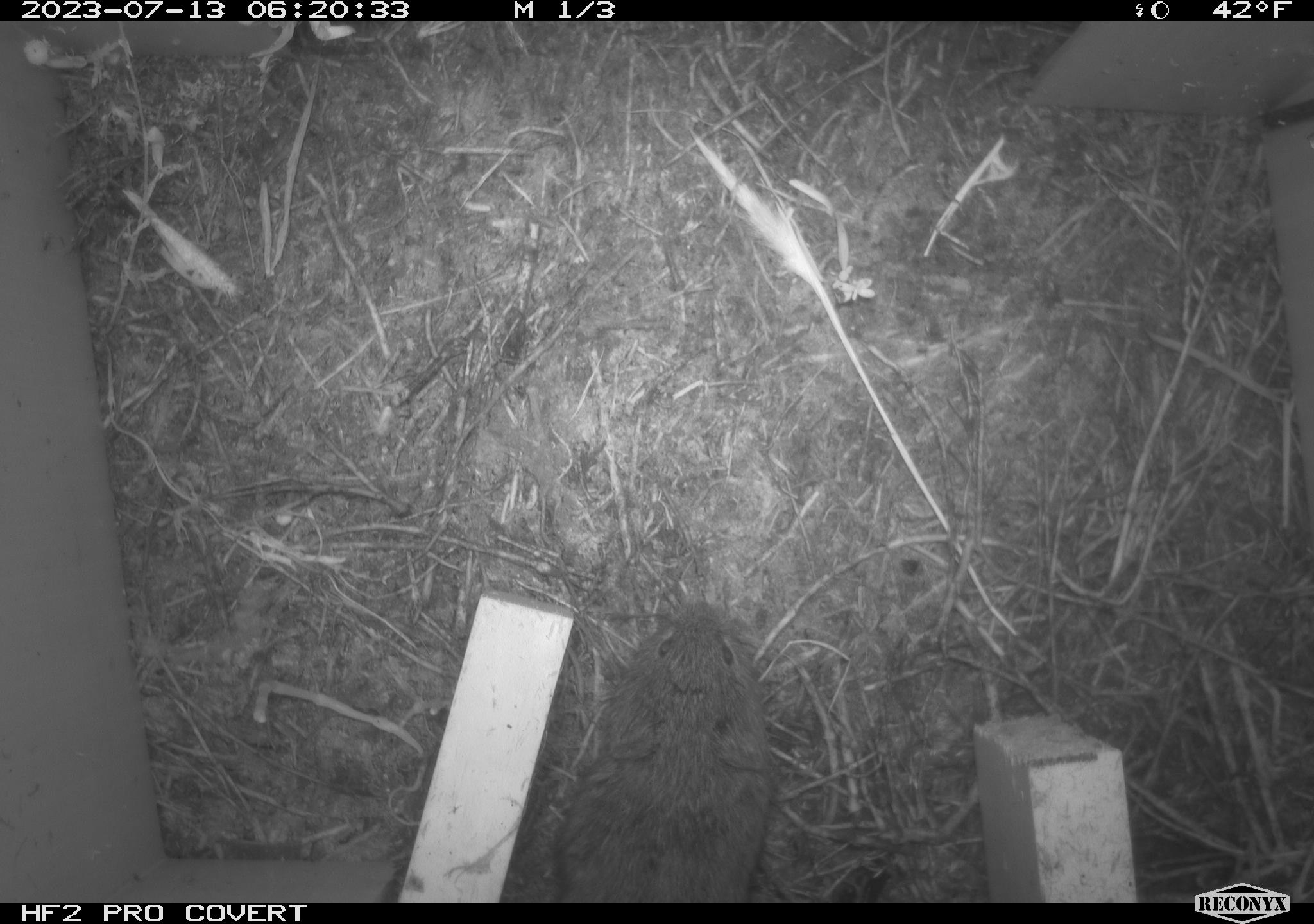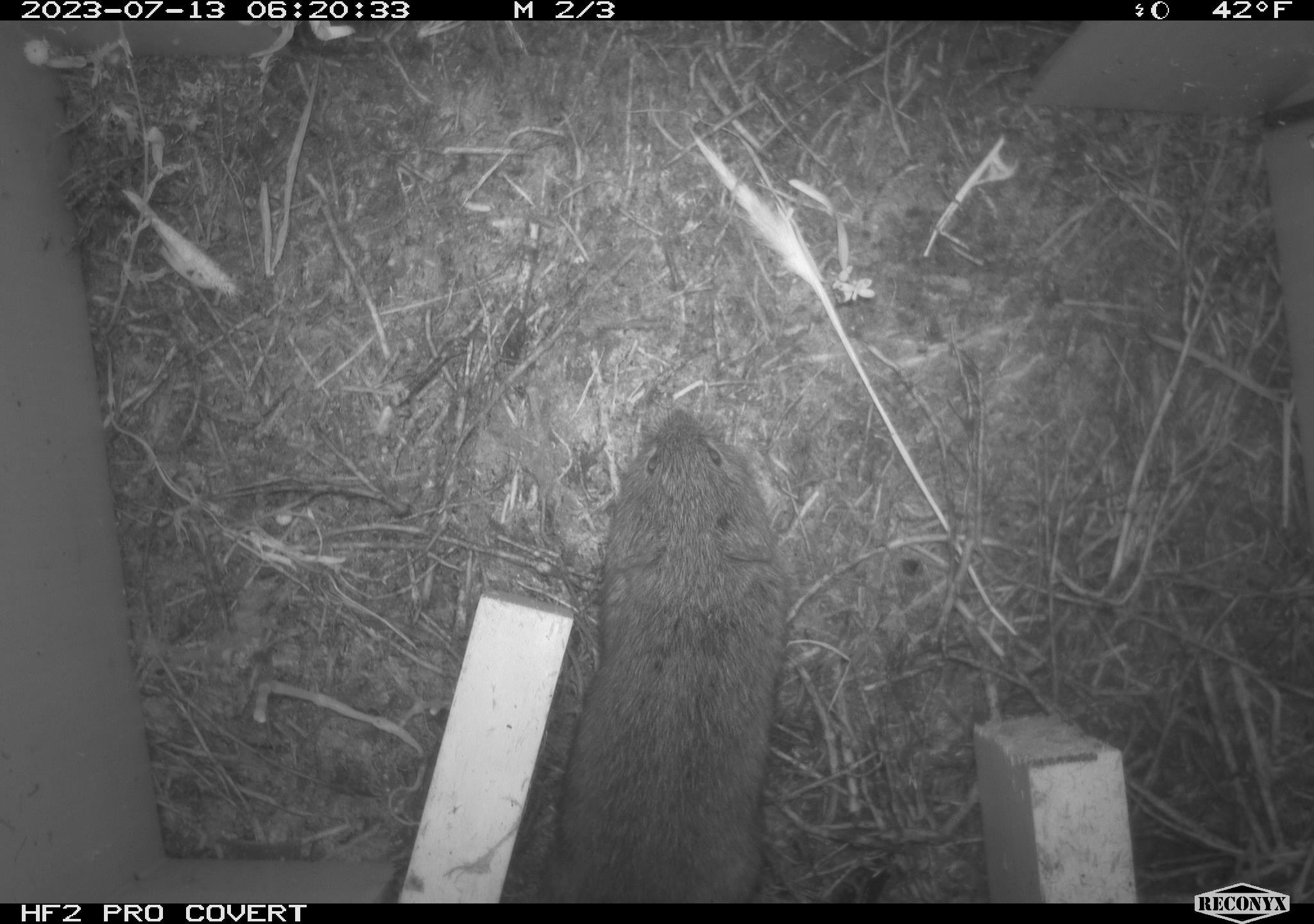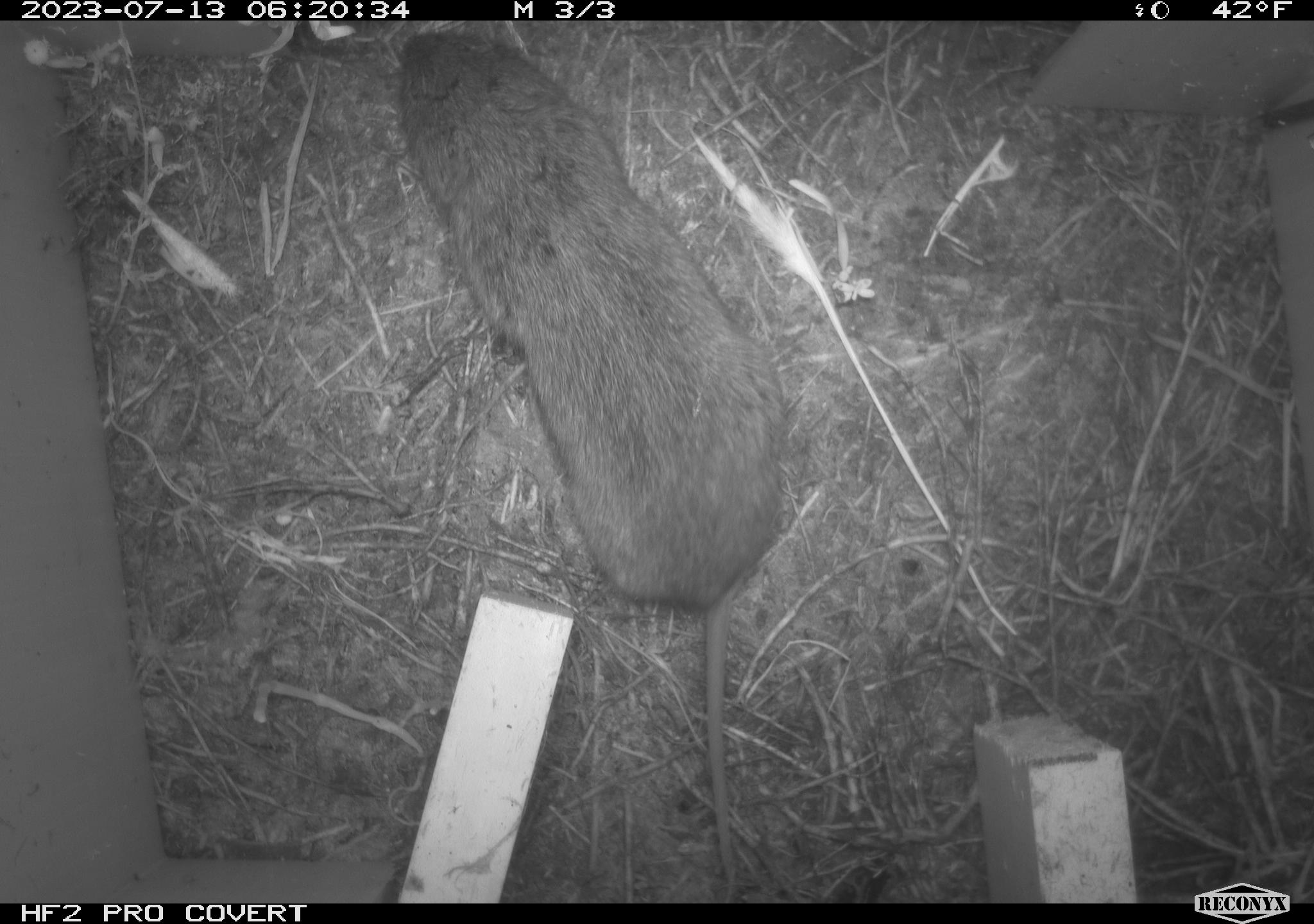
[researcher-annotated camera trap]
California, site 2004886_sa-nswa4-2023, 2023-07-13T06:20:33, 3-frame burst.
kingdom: Animalia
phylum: Chordata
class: Mammalia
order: Rodentia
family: Cricetidae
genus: Microtus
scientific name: Microtus californicus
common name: california vole